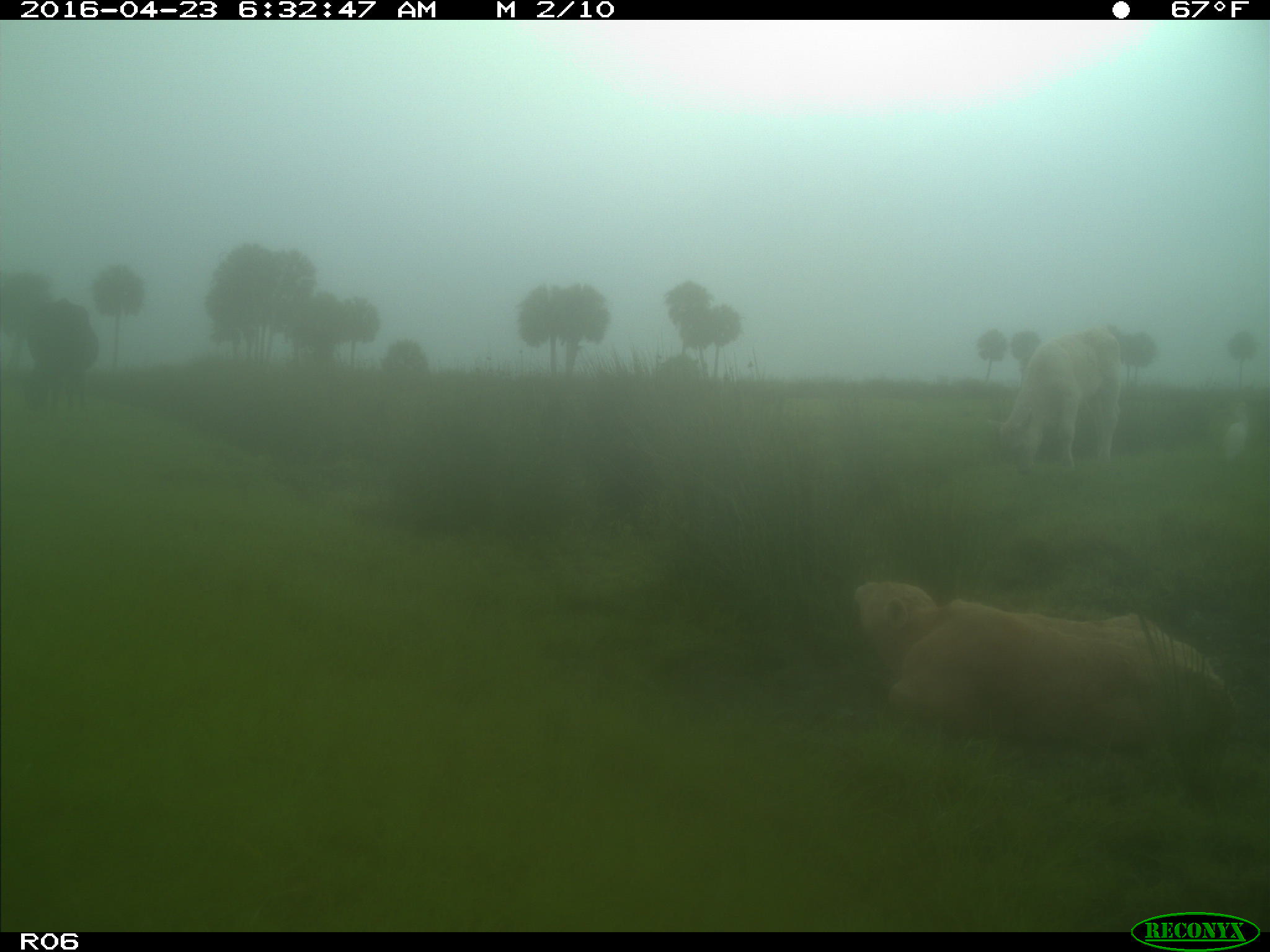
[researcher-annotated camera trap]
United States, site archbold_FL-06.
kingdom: Animalia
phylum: Chordata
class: Mammalia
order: Artiodactyla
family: Bovidae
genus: Bos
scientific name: Bos taurus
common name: domestic cow